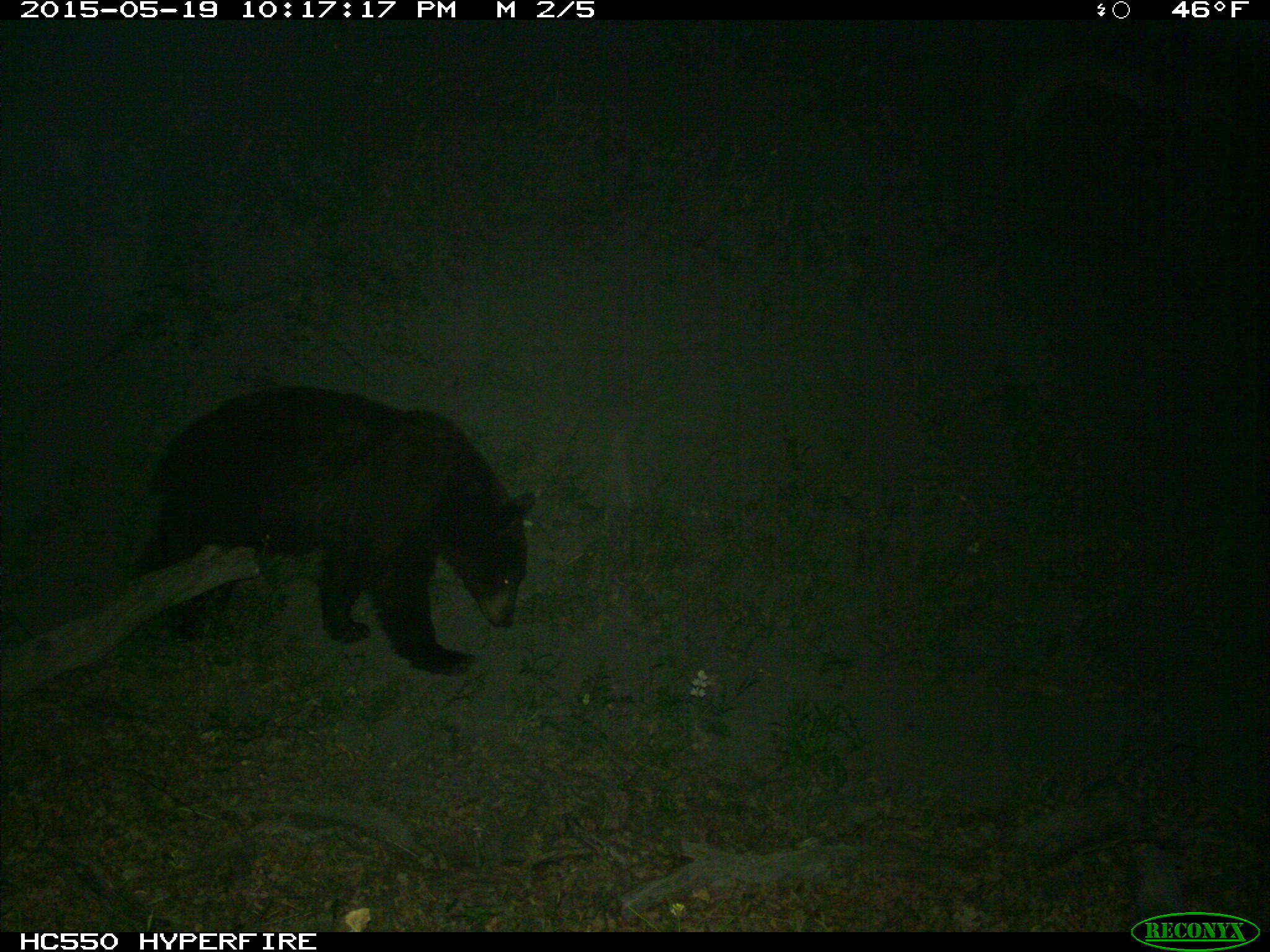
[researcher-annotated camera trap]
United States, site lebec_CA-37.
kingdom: Animalia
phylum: Chordata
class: Mammalia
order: Carnivora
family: Ursidae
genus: Ursus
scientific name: Ursus americanus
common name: american black bear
Ursus americanus (american black bear).